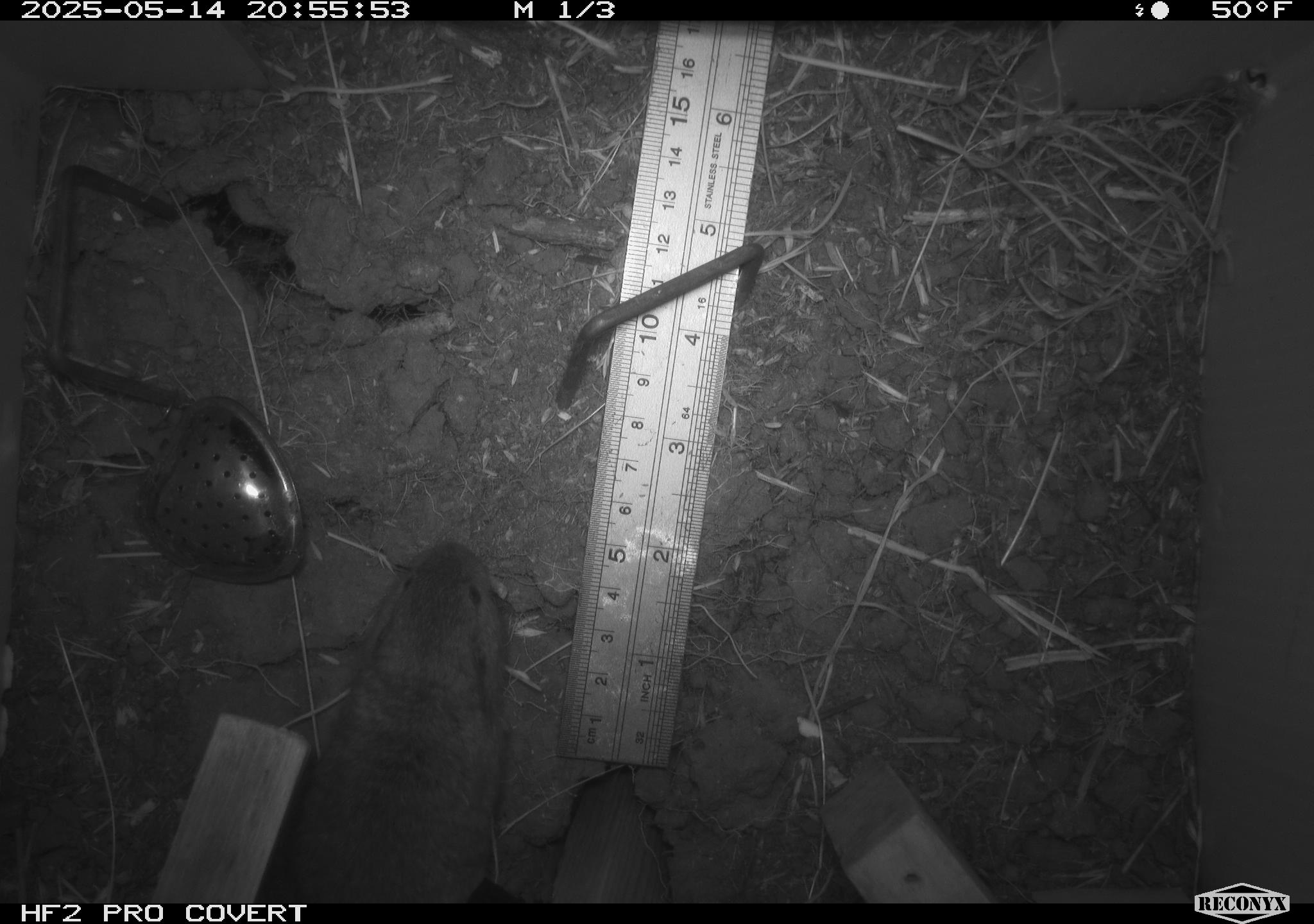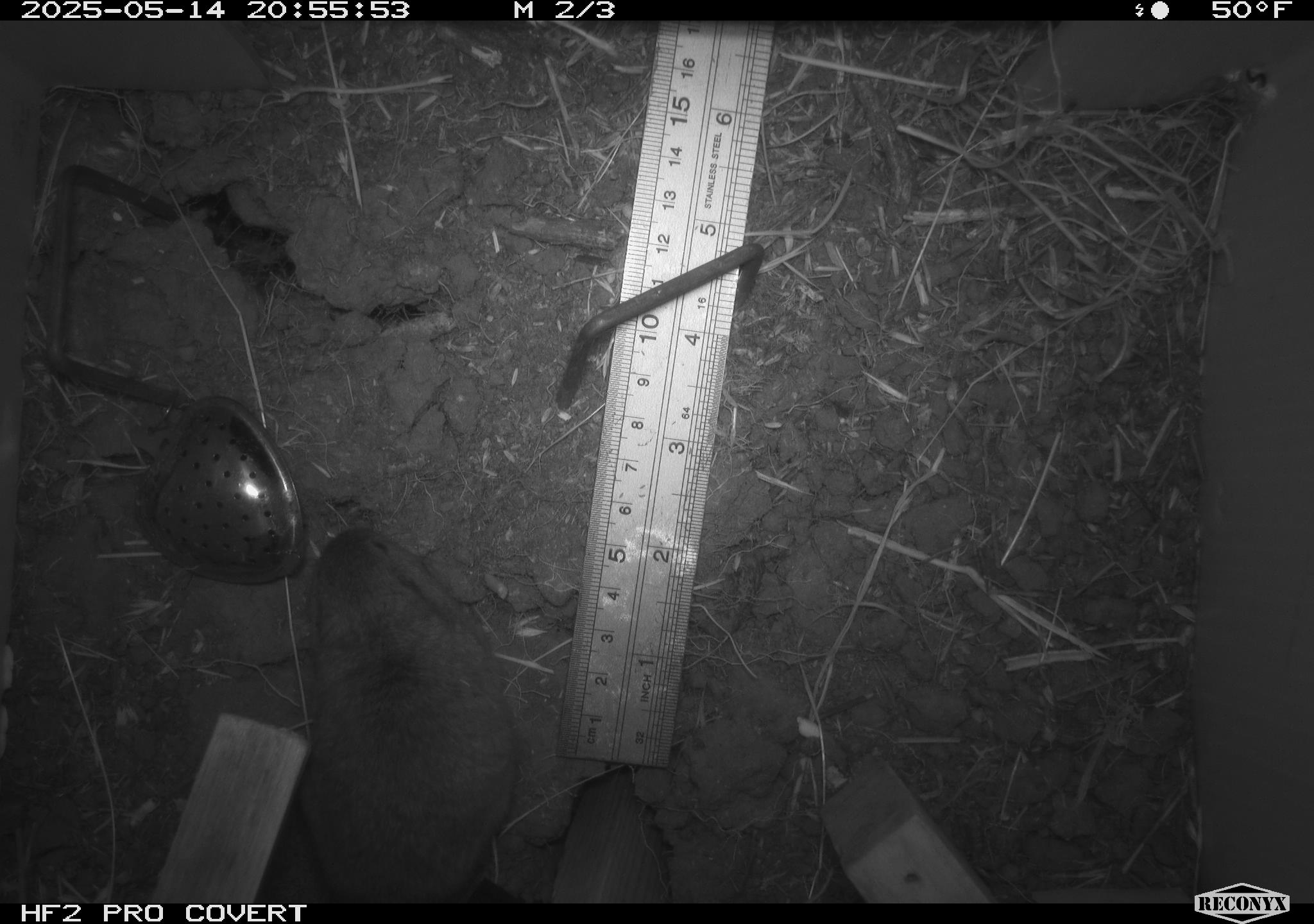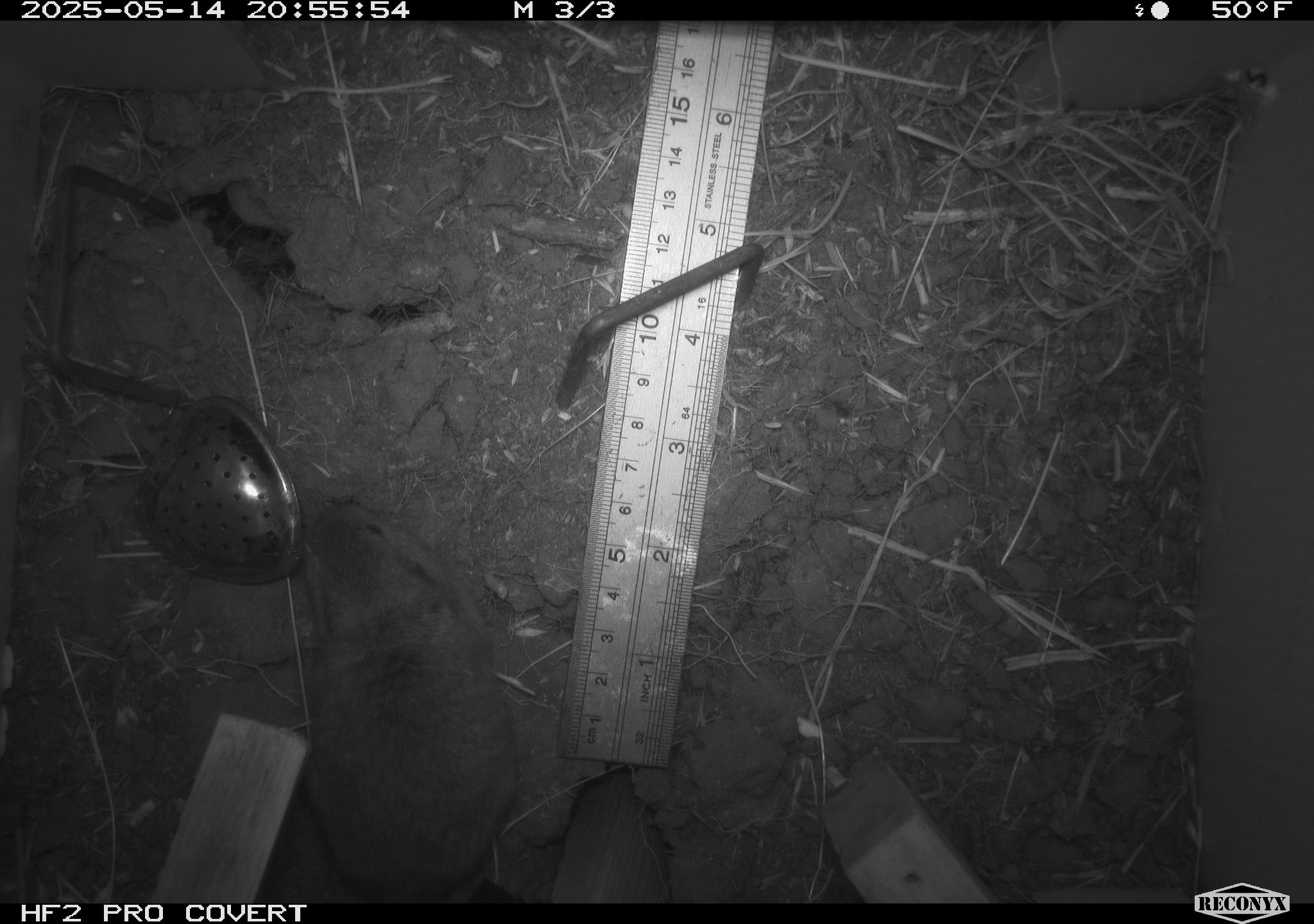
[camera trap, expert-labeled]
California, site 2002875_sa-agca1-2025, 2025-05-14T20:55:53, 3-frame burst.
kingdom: Animalia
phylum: Chordata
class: Mammalia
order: Rodentia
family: Geomyidae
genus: Thomomys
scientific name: Thomomys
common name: smooth-toothed pocket gophers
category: thomomys species